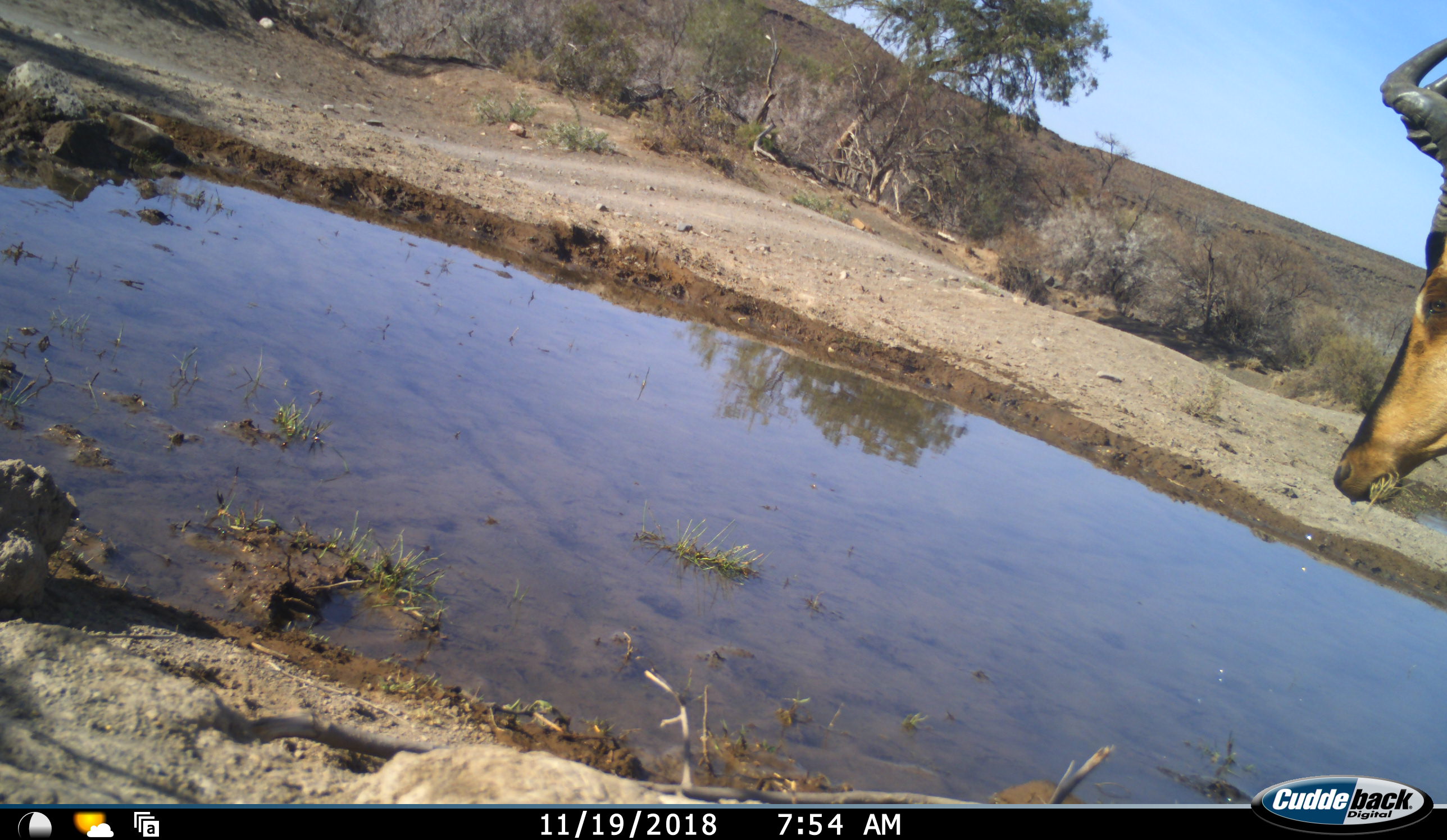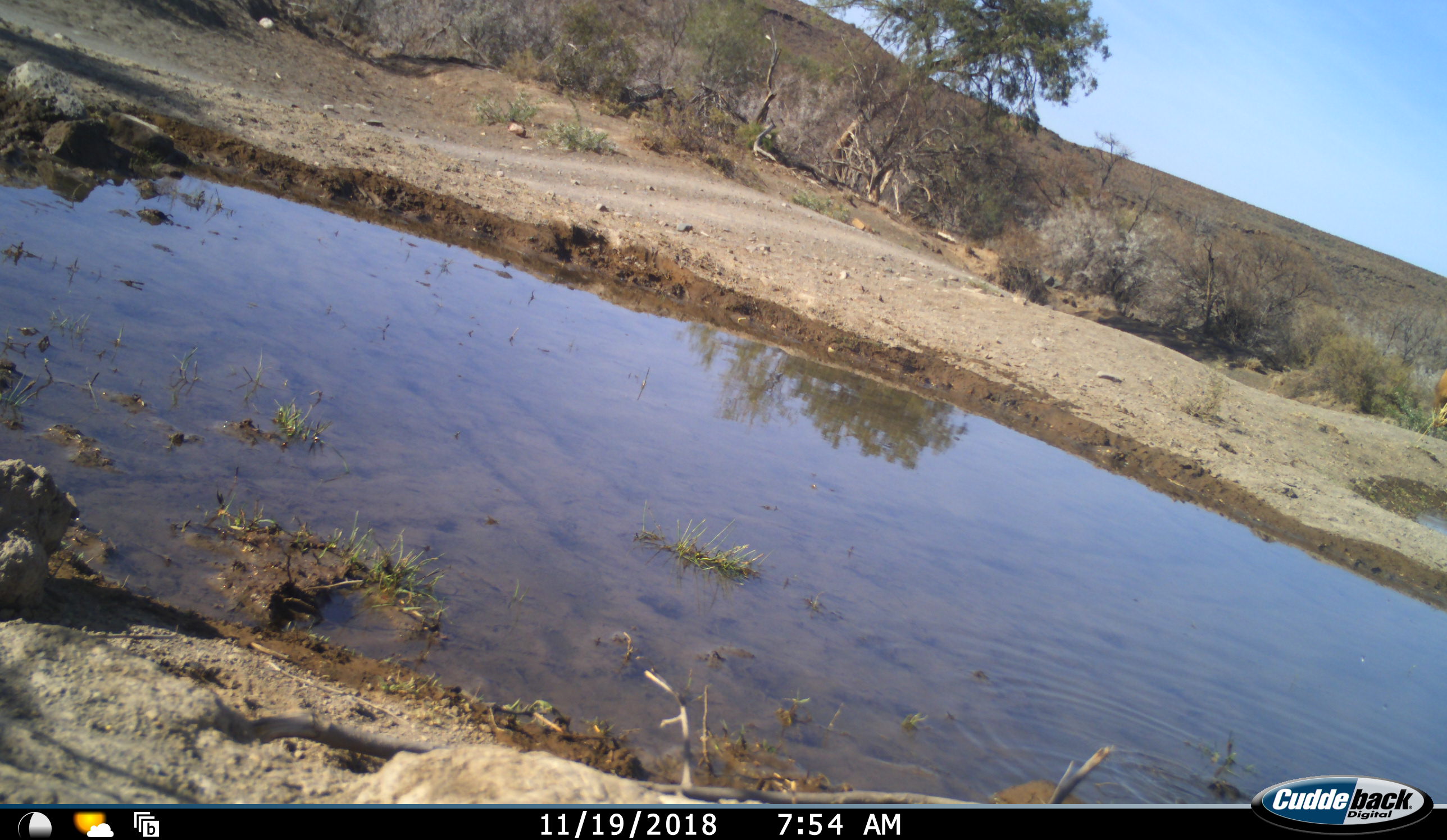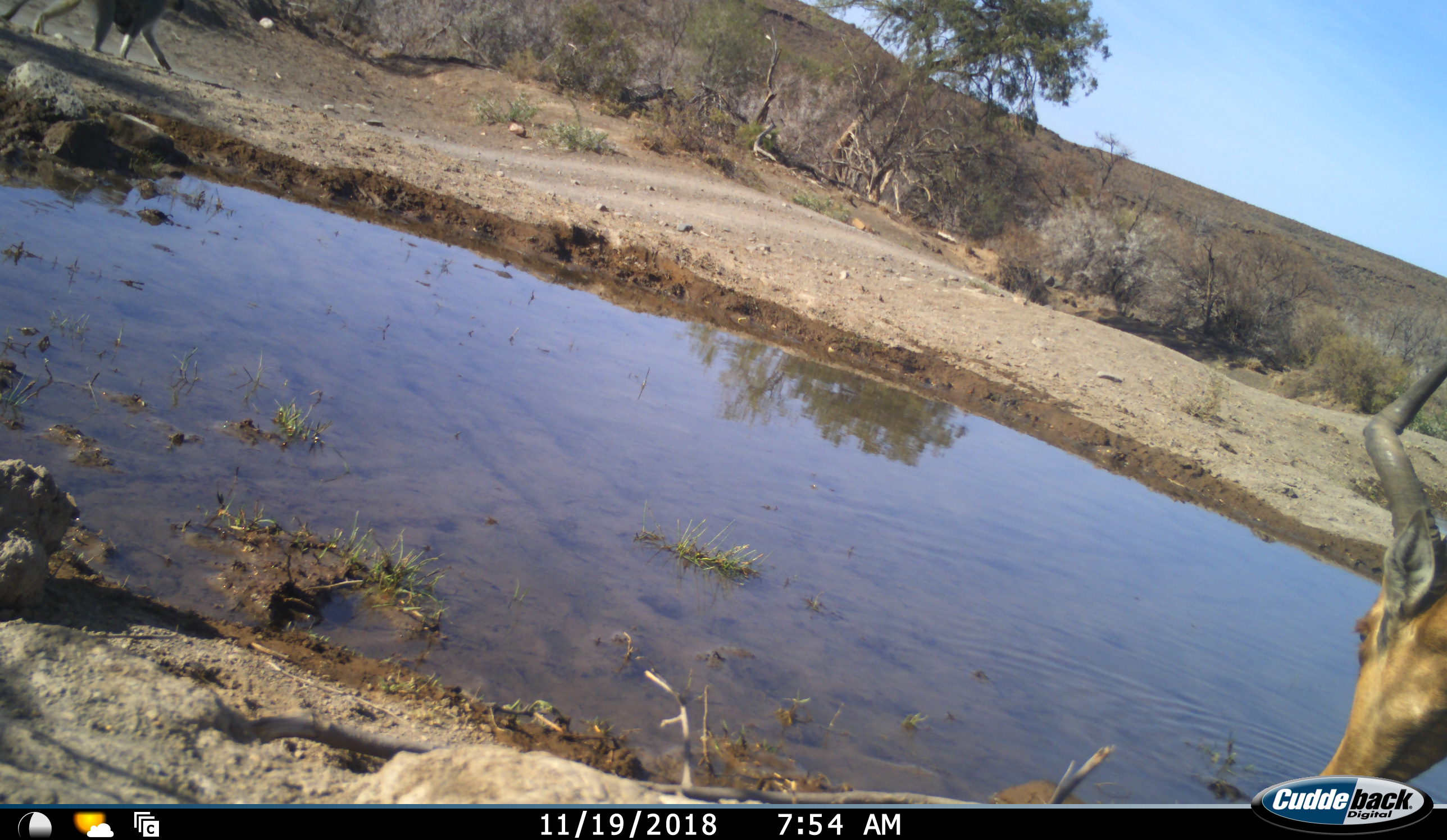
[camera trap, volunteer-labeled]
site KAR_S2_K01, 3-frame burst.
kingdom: Animalia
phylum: Chordata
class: Mammalia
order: Artiodactyla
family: Bovidae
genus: Alcelaphus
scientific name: Alcelaphus buselaphus caama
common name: red hartebeest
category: hartebeestred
Hartebeestred (red hartebeest) (Alcelaphus buselaphus caama), count 1. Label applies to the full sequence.